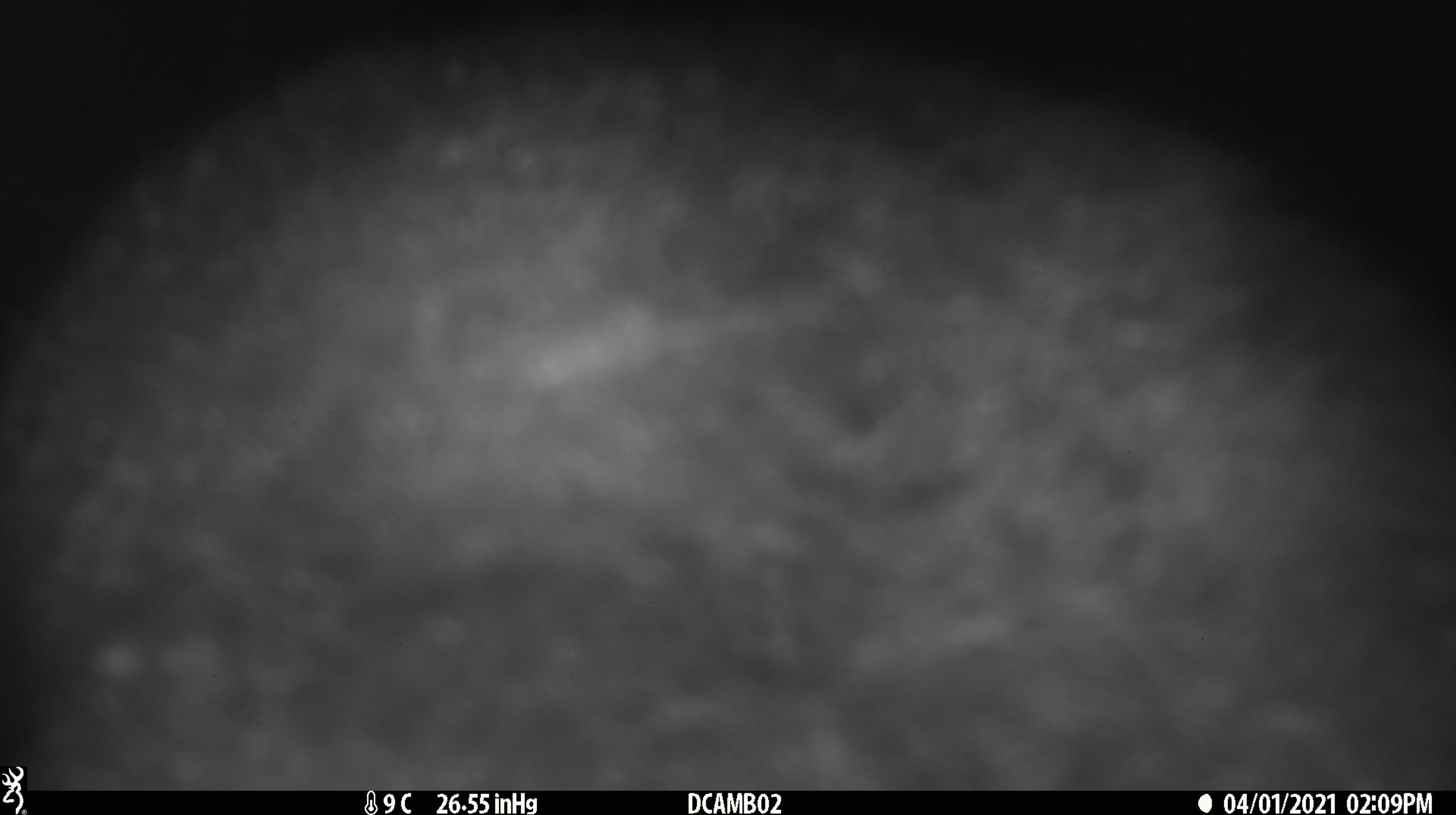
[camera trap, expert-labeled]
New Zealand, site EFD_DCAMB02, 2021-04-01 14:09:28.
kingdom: Animalia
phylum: Chordata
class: Mammalia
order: Diprotodontia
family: Phalangeridae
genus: Trichosurus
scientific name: Trichosurus vulpecula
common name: common brushtail possum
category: possum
Possum (common brushtail possum) (Trichosurus vulpecula).